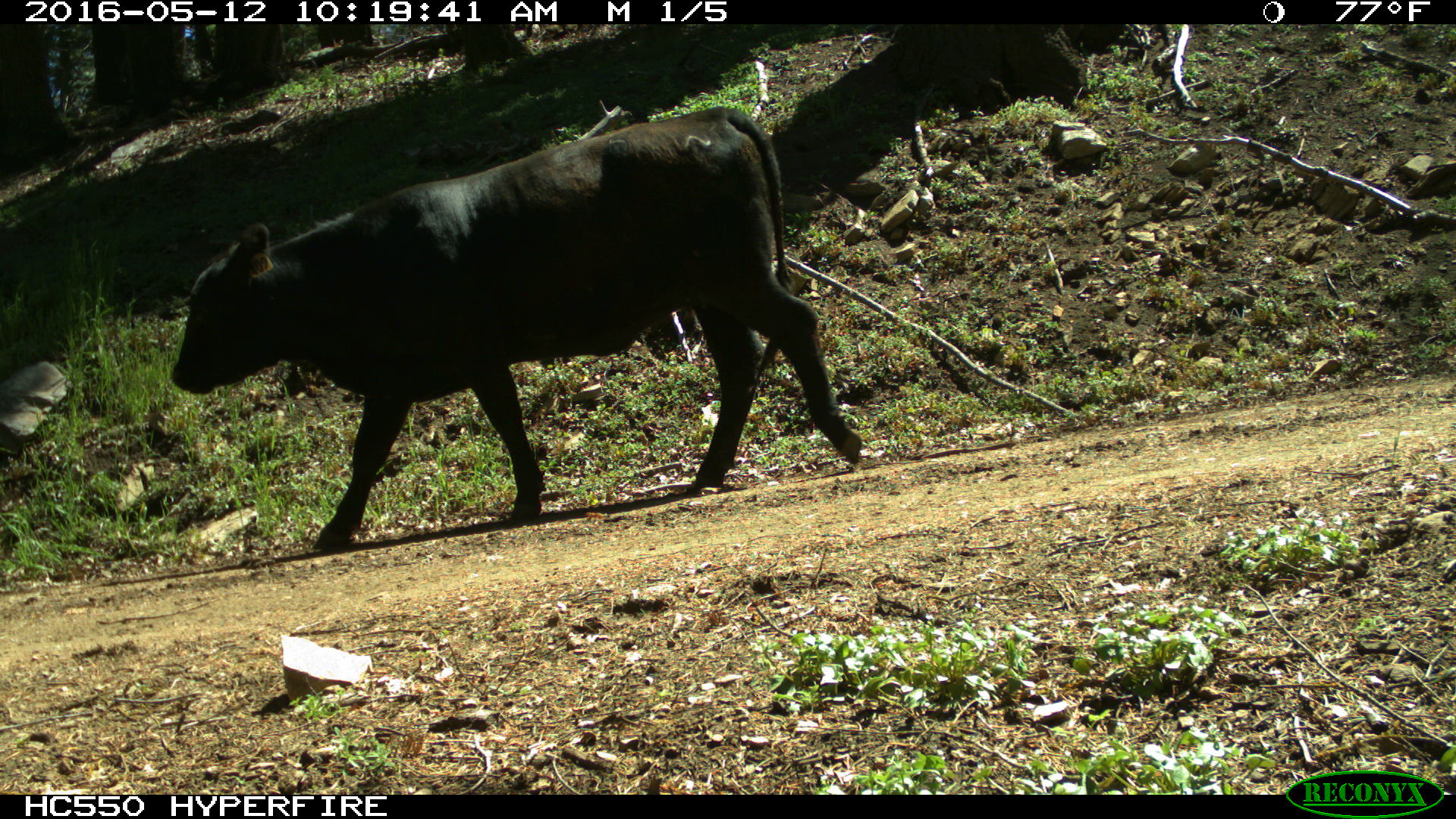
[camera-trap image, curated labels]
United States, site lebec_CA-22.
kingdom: Animalia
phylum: Chordata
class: Mammalia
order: Artiodactyla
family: Bovidae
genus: Bos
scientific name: Bos taurus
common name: domestic cow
Bos taurus (domestic cow).